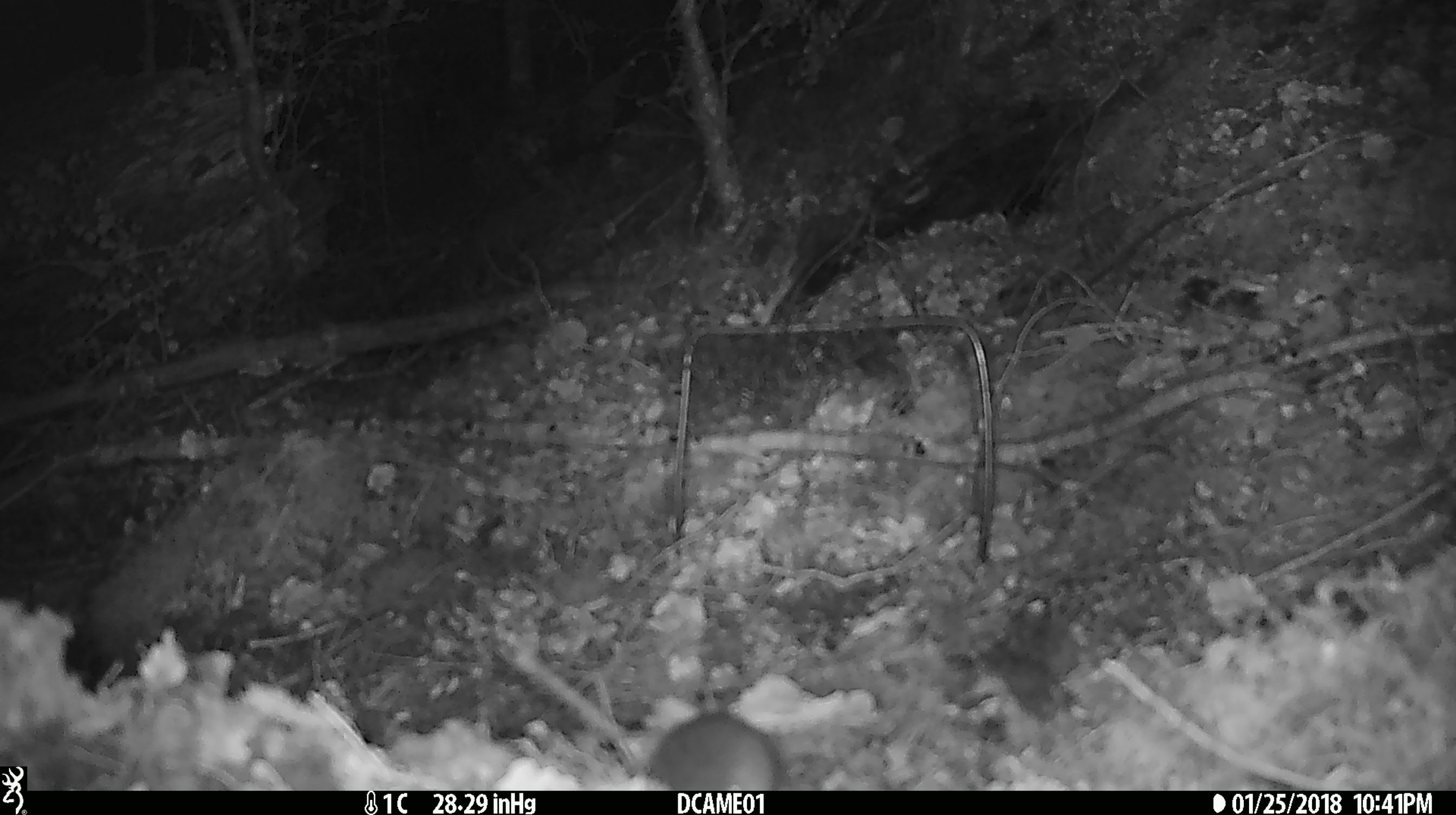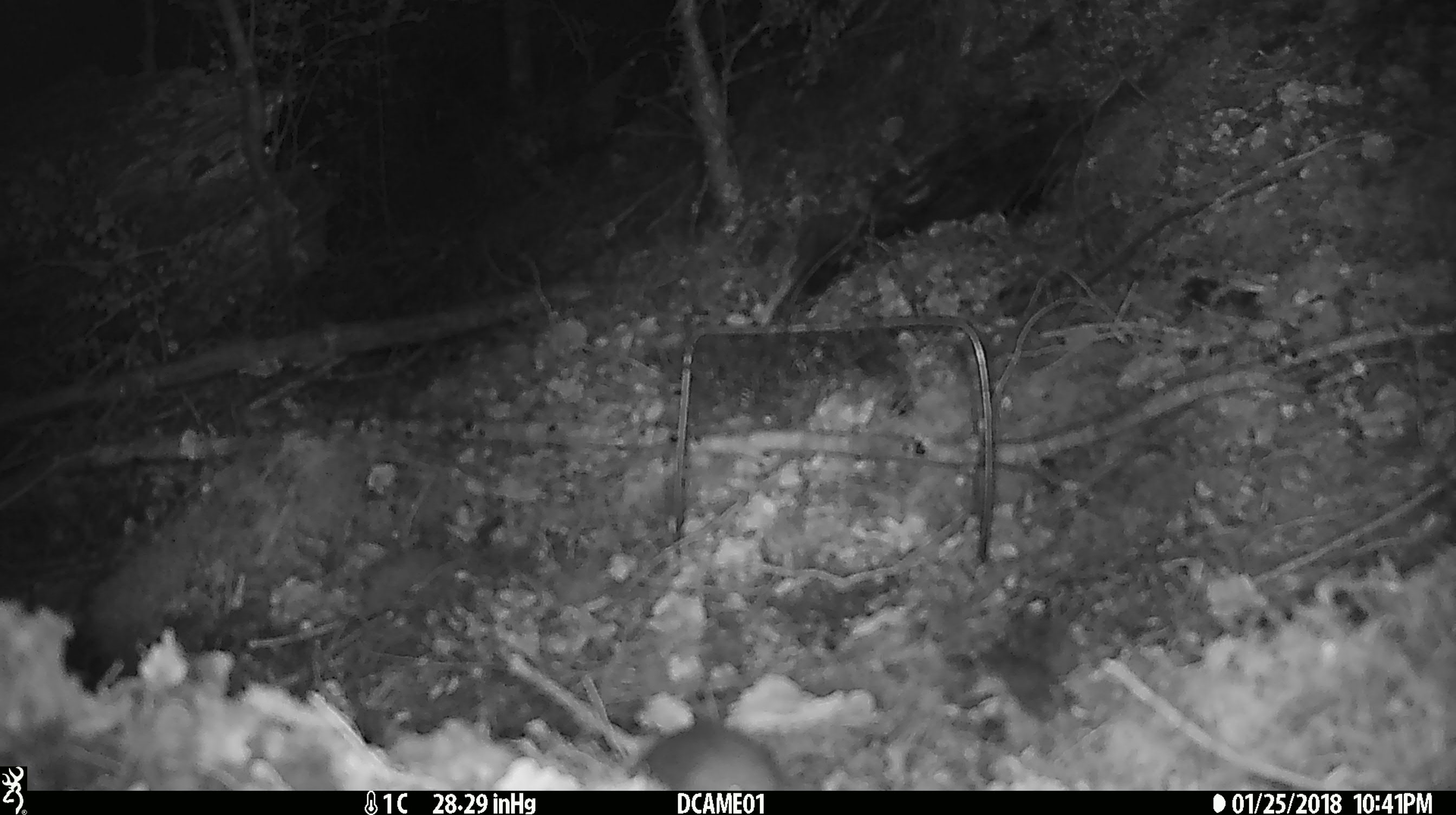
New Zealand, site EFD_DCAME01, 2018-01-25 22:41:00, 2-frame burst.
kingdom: Animalia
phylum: Chordata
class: Mammalia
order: Rodentia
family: Muridae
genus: Mus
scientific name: Mus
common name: mouse